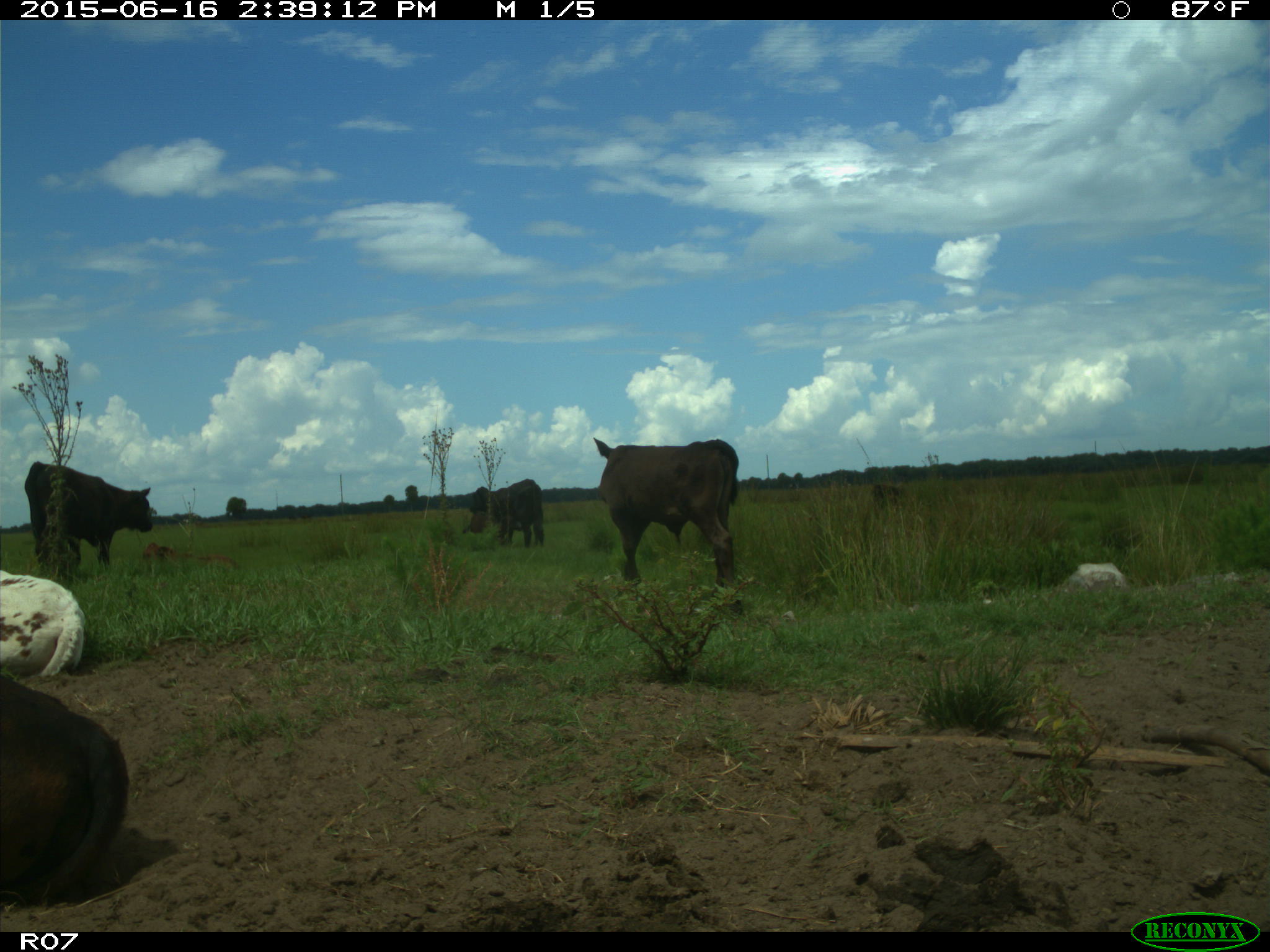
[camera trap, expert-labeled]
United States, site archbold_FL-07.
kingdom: Animalia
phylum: Chordata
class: Mammalia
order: Artiodactyla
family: Bovidae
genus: Bos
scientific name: Bos taurus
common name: domestic cow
Bos taurus (domestic cow).